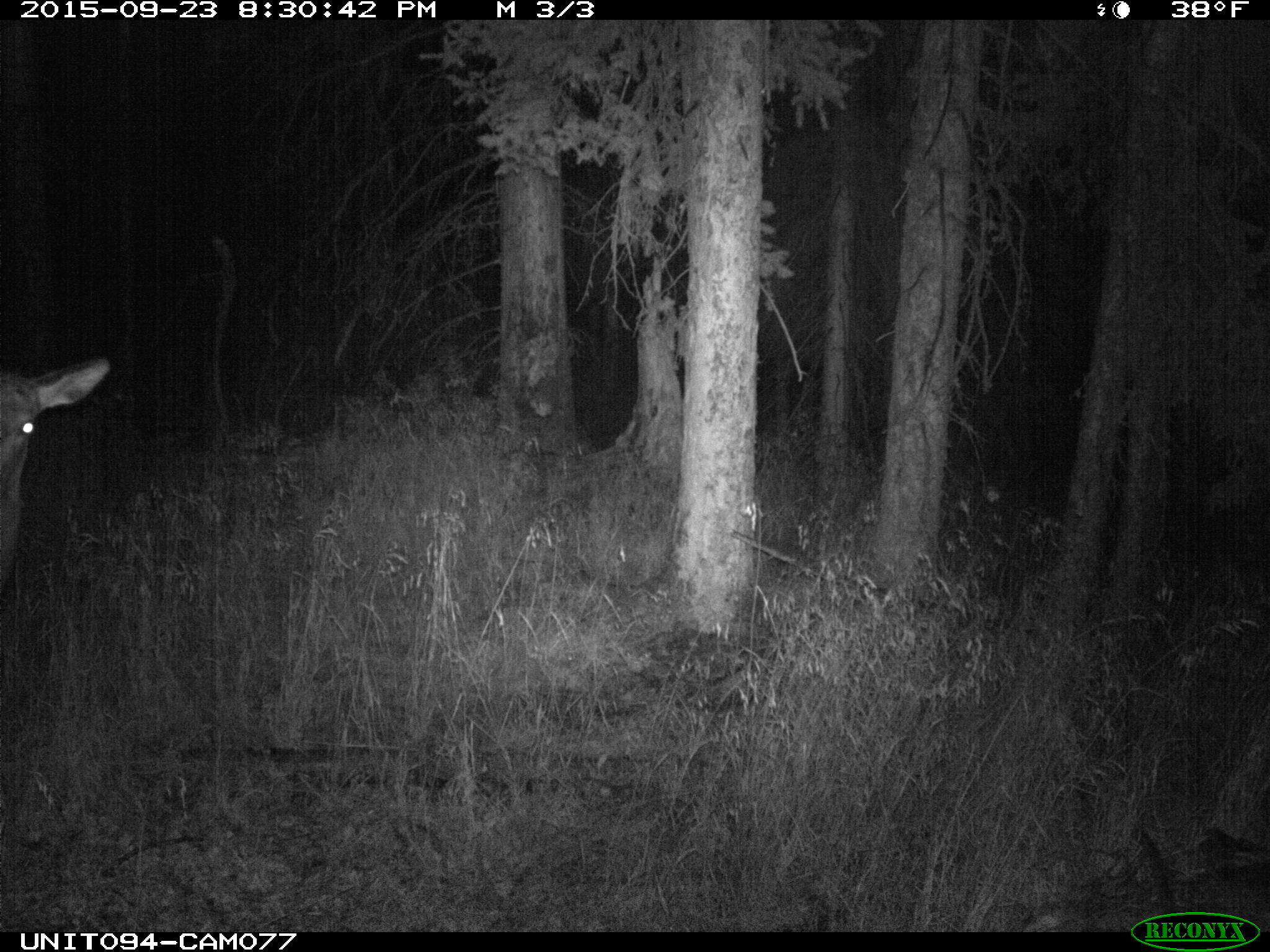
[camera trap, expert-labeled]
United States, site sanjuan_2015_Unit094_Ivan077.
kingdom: Animalia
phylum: Chordata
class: Mammalia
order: Artiodactyla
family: Cervidae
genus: Cervus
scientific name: Cervus elaphus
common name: red deer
Cervus elaphus (red deer).